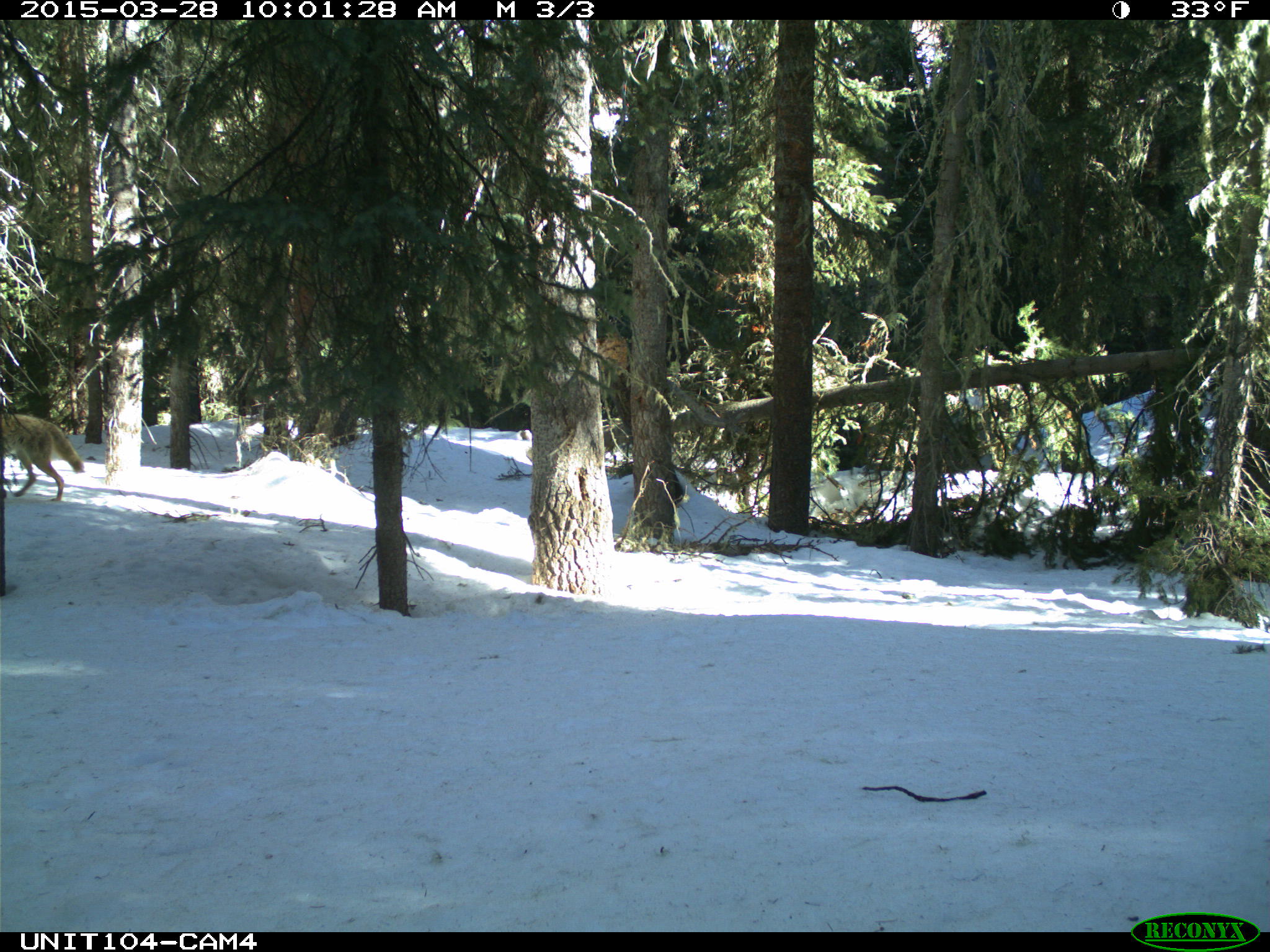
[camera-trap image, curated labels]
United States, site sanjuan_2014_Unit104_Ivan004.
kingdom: Animalia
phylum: Chordata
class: Mammalia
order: Carnivora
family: Canidae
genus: Canis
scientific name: Canis latrans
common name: coyote